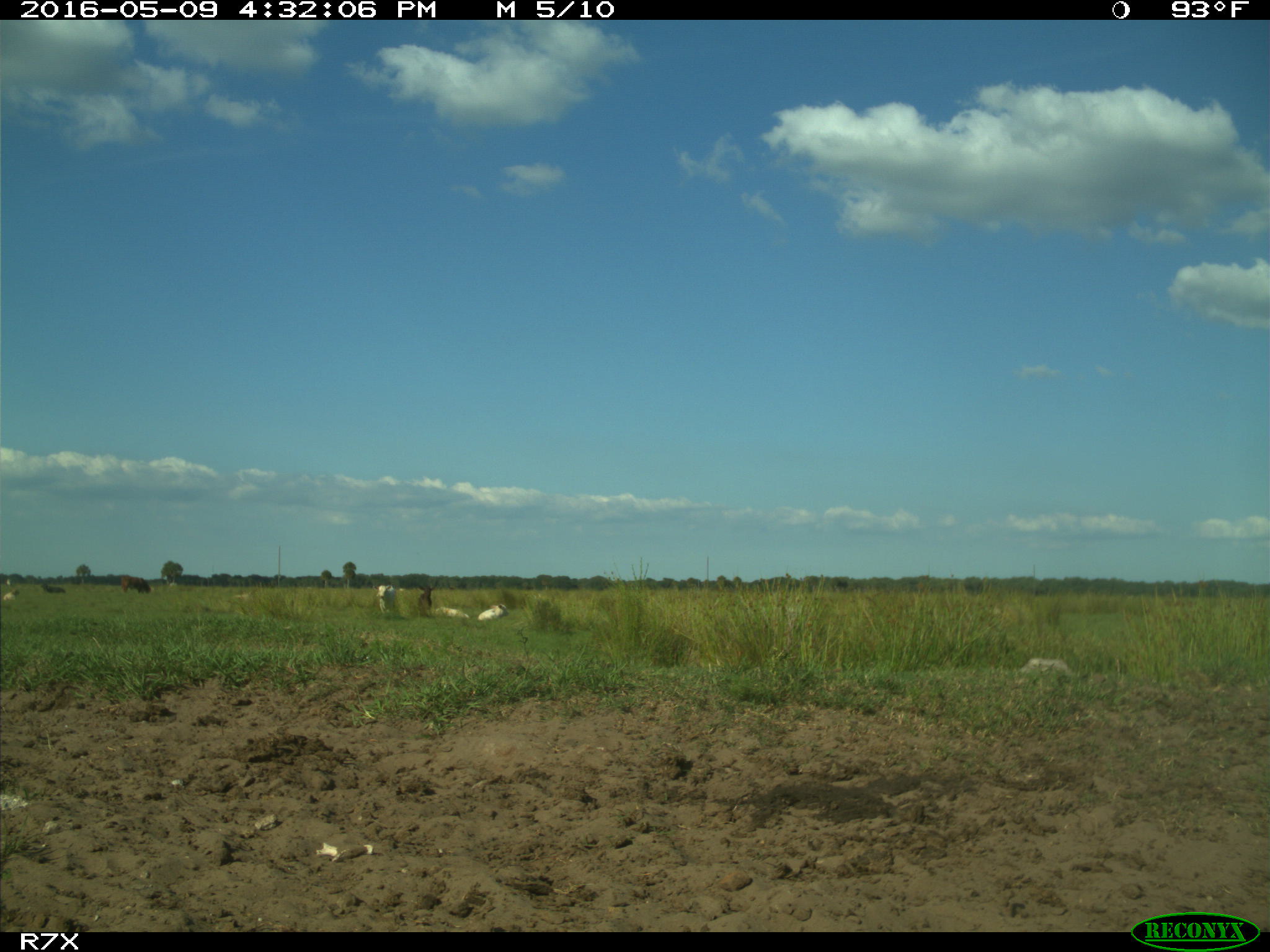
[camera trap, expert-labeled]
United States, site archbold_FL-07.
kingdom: Animalia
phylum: Chordata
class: Mammalia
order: Artiodactyla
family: Bovidae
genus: Bos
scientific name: Bos taurus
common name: domestic cow